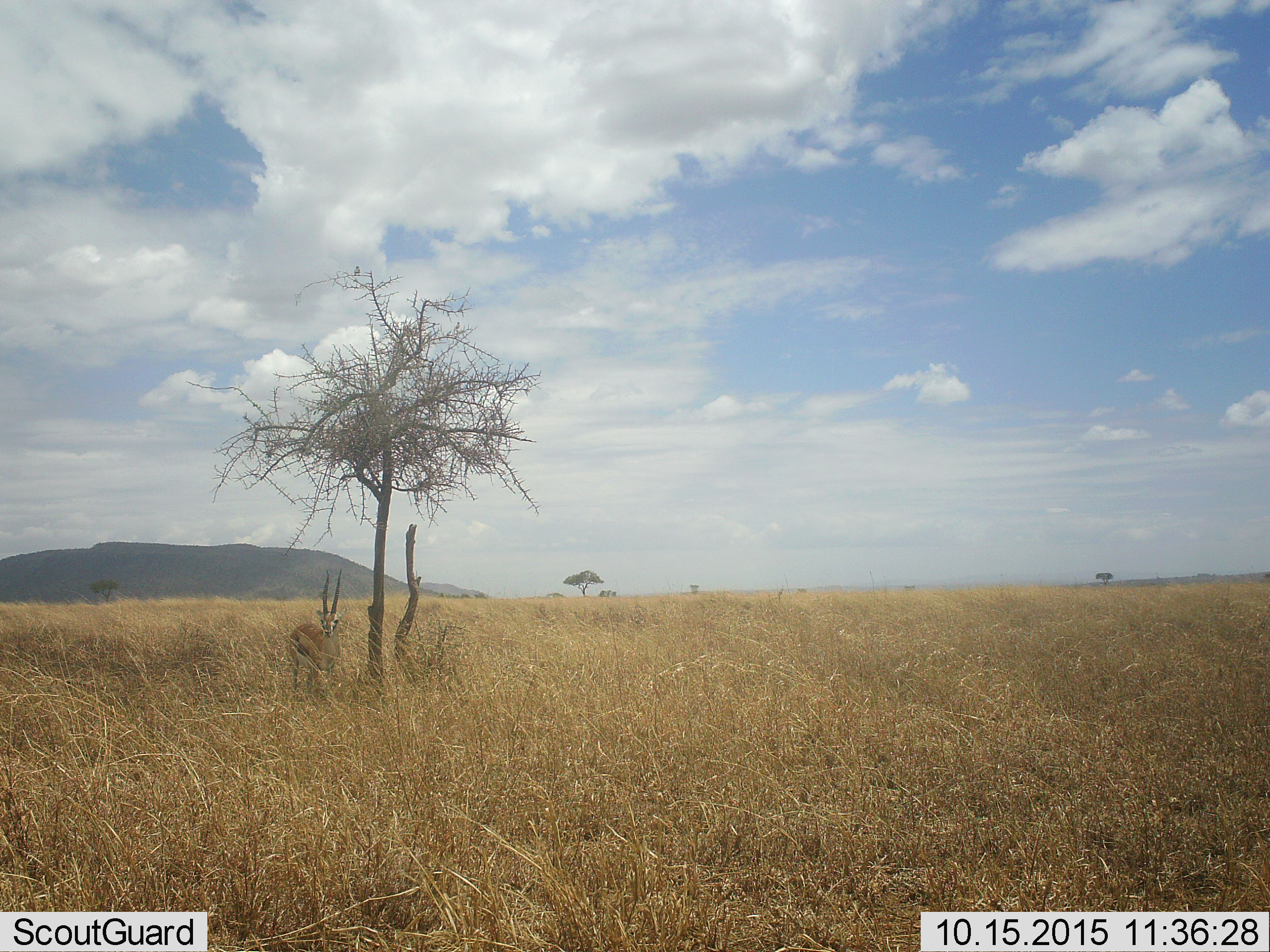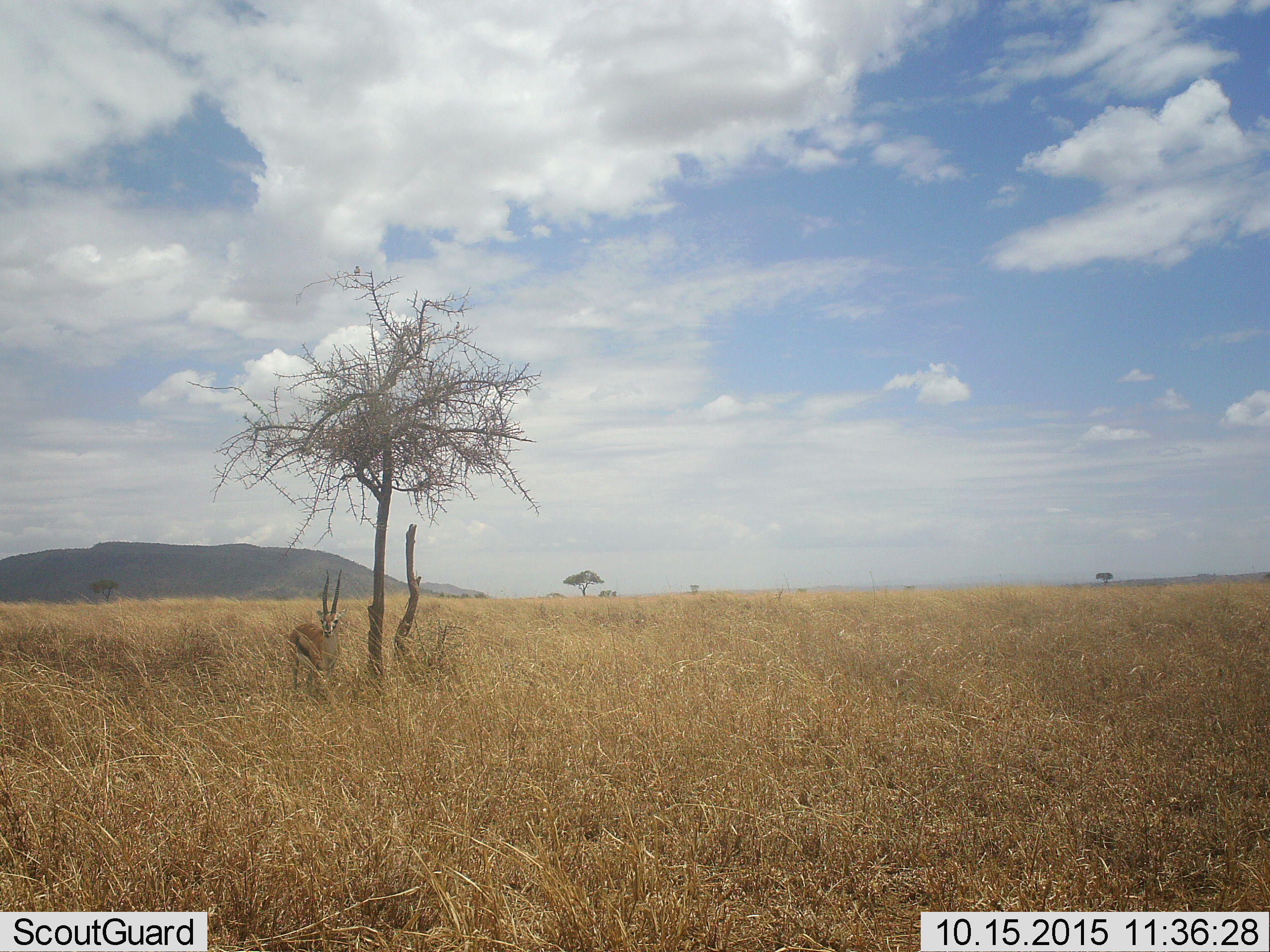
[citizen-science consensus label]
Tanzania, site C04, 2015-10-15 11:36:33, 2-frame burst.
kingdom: Animalia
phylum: Chordata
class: Mammalia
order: Artiodactyla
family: Bovidae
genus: Eudorcas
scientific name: Eudorcas thomsonii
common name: thomson's gazelle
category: gazellethomsons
Gazellethomsons (thomson's gazelle) (Eudorcas thomsonii), count 1. Behavior (volunteer vote fractions): standing 100%, resting 6%, moving 0%, interacting 0%. Young present (vote fraction): 0%. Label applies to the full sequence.